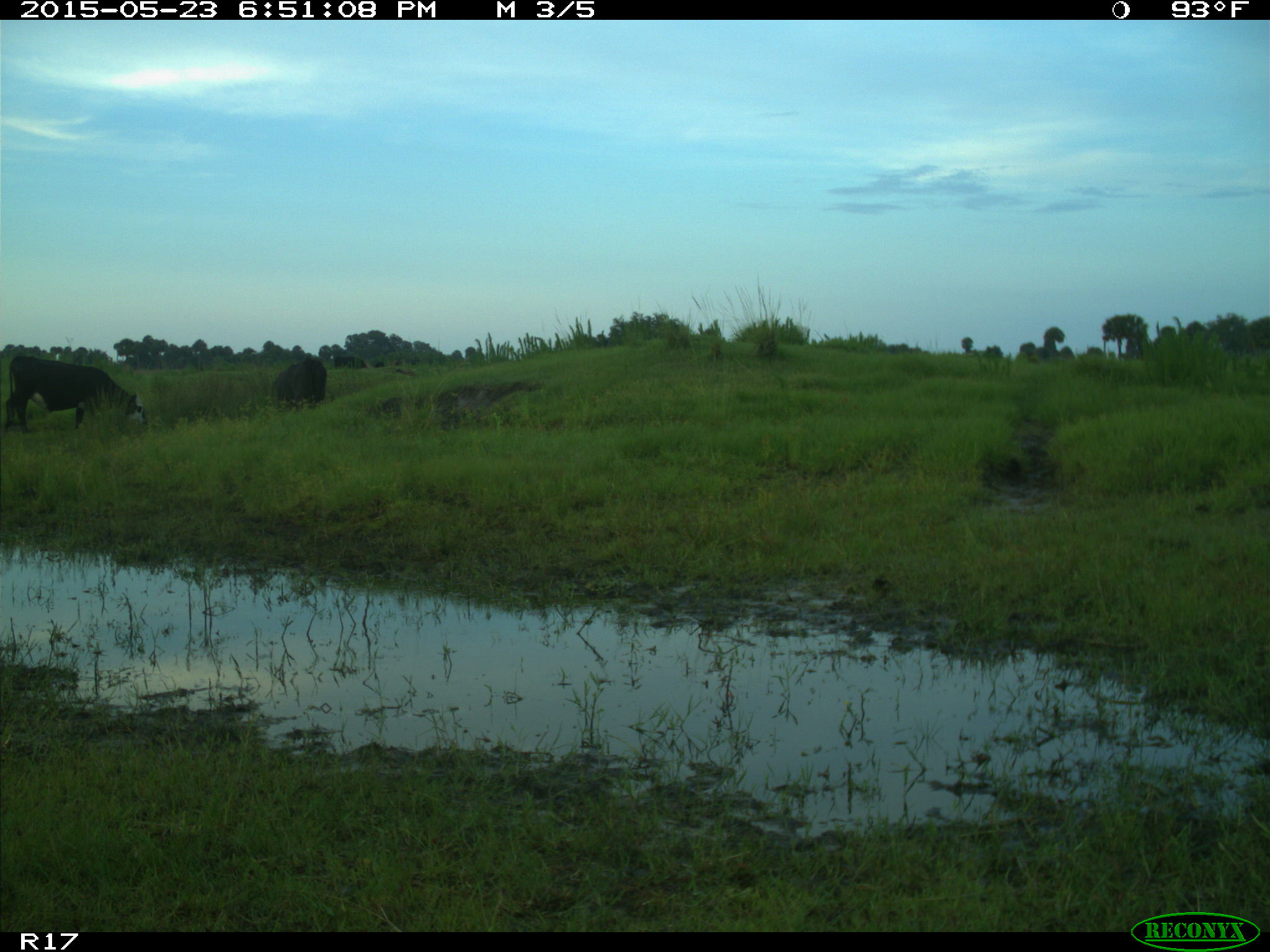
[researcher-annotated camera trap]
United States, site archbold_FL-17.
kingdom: Animalia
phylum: Chordata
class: Mammalia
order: Artiodactyla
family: Bovidae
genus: Bos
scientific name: Bos taurus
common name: domestic cow